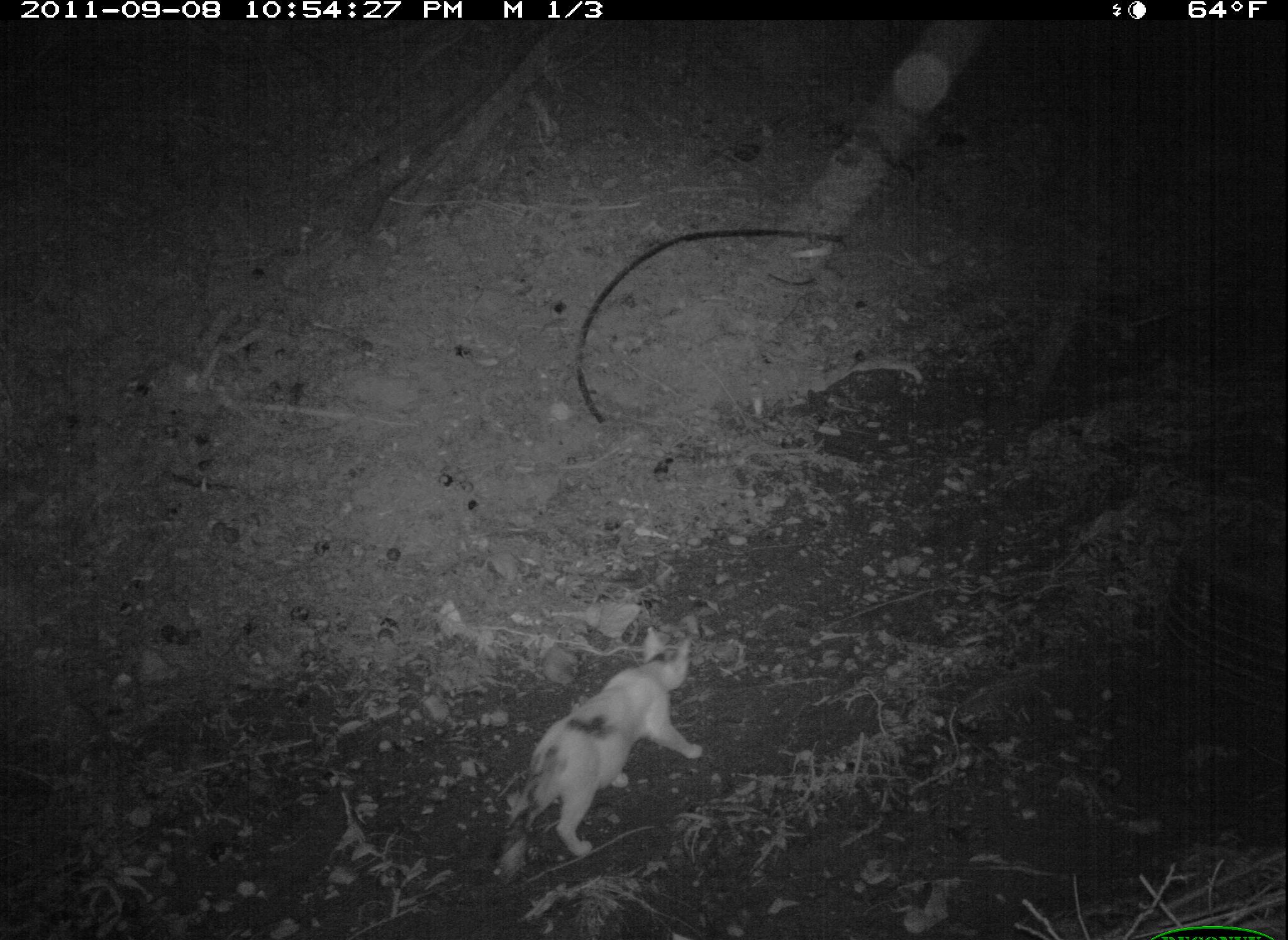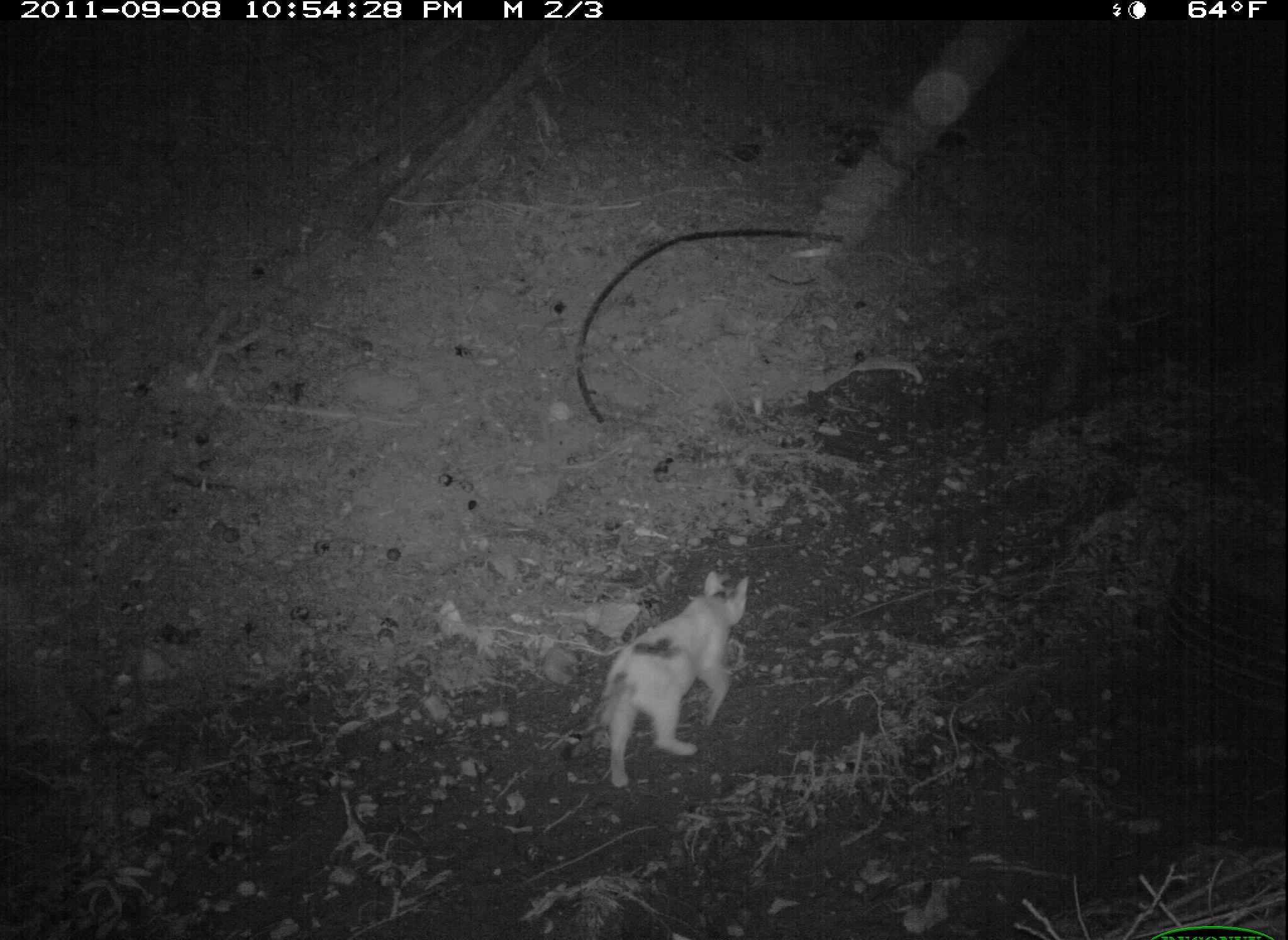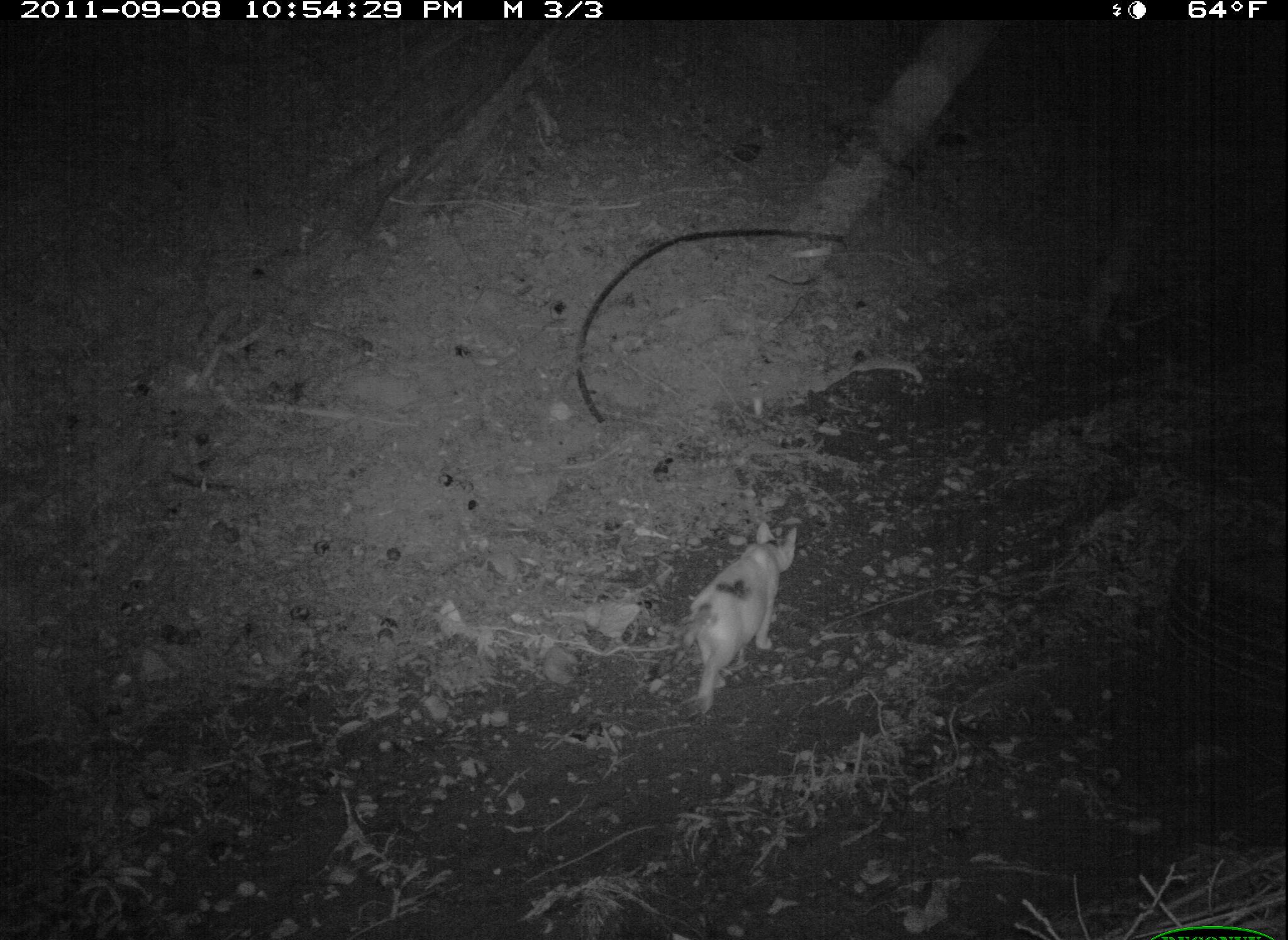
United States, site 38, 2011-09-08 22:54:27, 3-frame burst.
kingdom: Animalia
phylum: Chordata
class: Mammalia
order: Carnivora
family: Felidae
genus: Felis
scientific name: Felis catus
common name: cat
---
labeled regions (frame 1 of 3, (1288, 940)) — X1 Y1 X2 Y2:
cat: 501 623 718 867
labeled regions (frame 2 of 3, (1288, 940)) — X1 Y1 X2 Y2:
cat: 555 557 781 792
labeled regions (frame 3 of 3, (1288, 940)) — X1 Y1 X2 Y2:
cat: 663 511 811 723